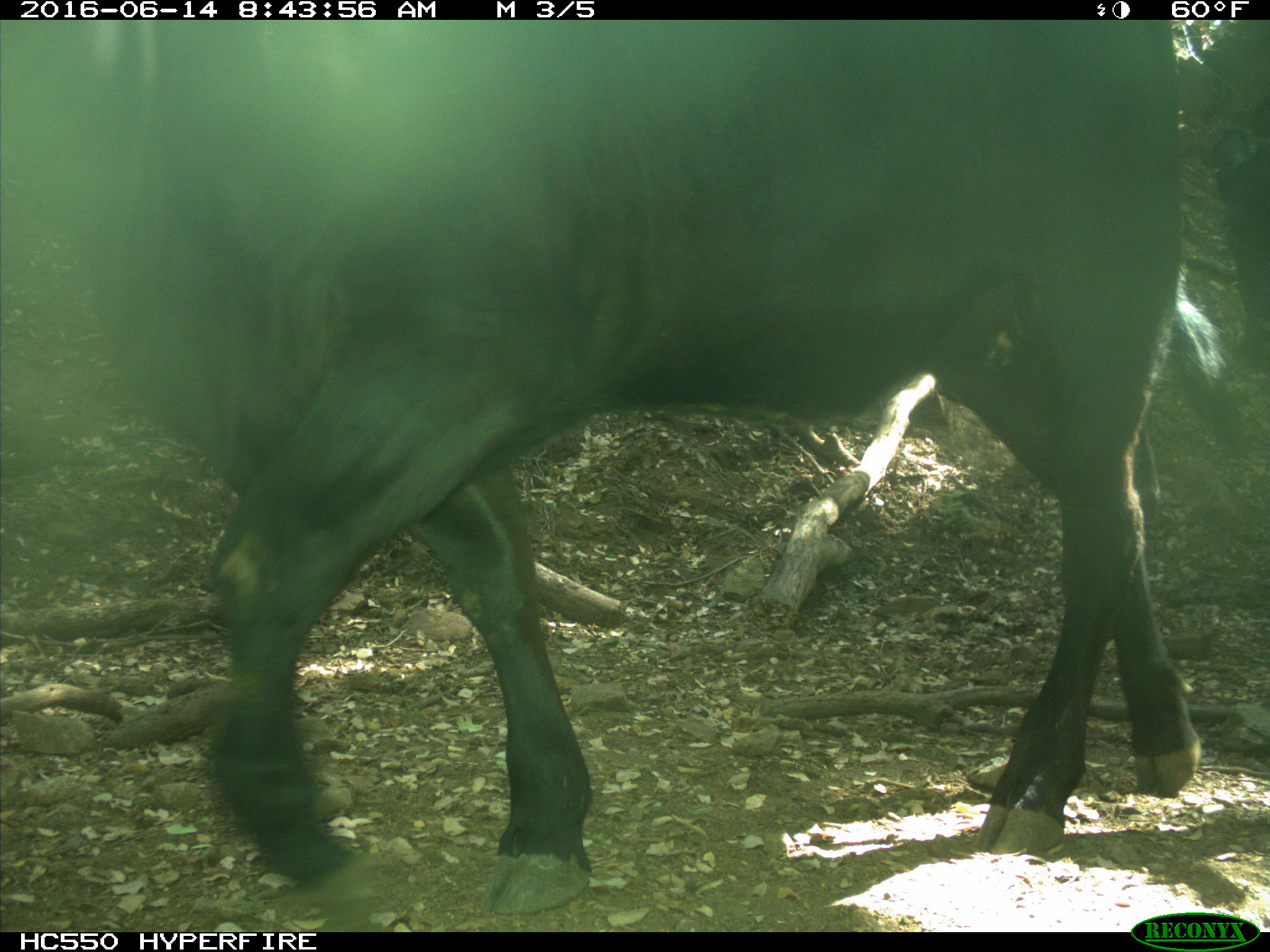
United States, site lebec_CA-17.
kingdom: Animalia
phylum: Chordata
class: Mammalia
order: Artiodactyla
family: Bovidae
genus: Bos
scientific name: Bos taurus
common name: domestic cow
Bos taurus (domestic cow).